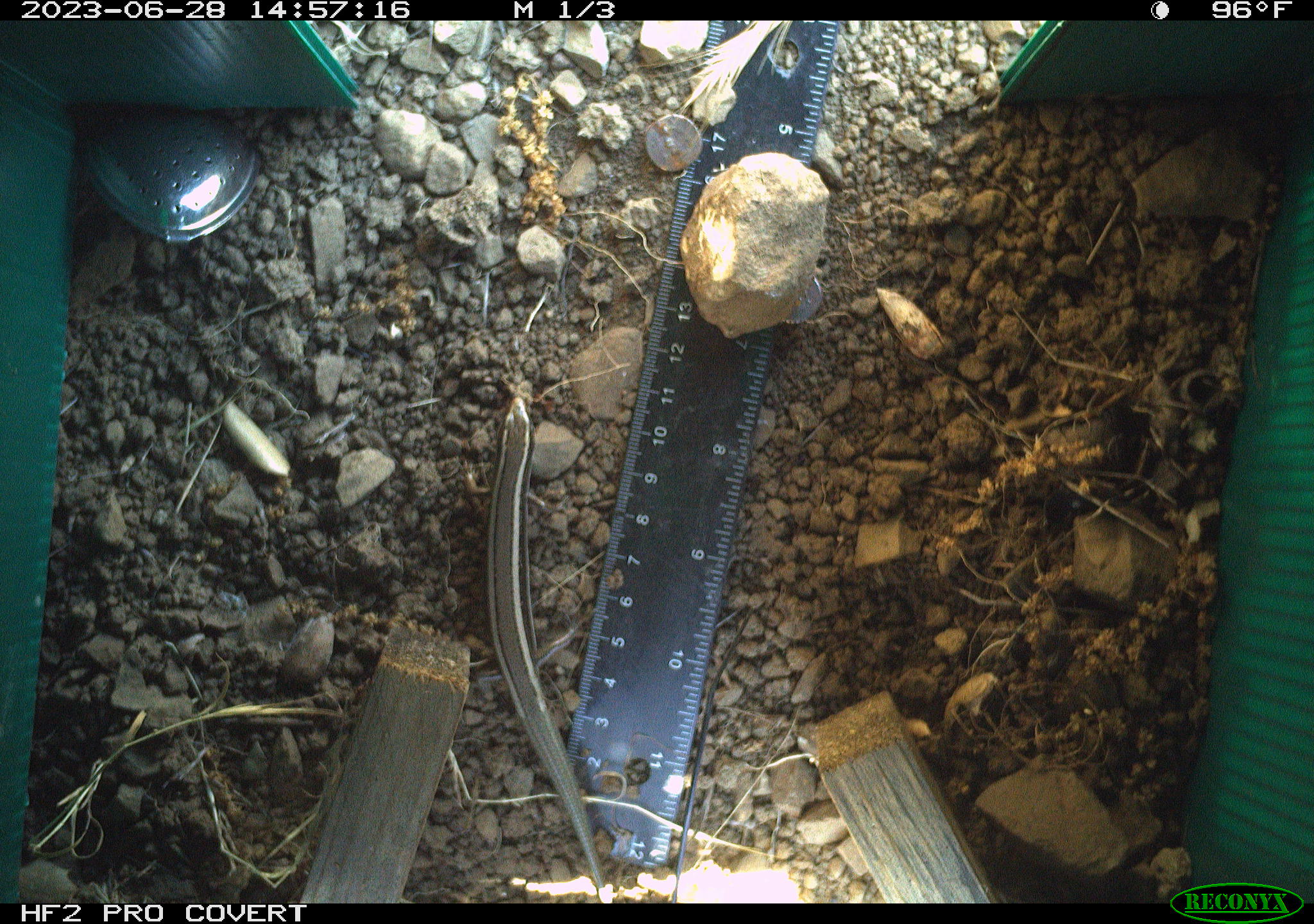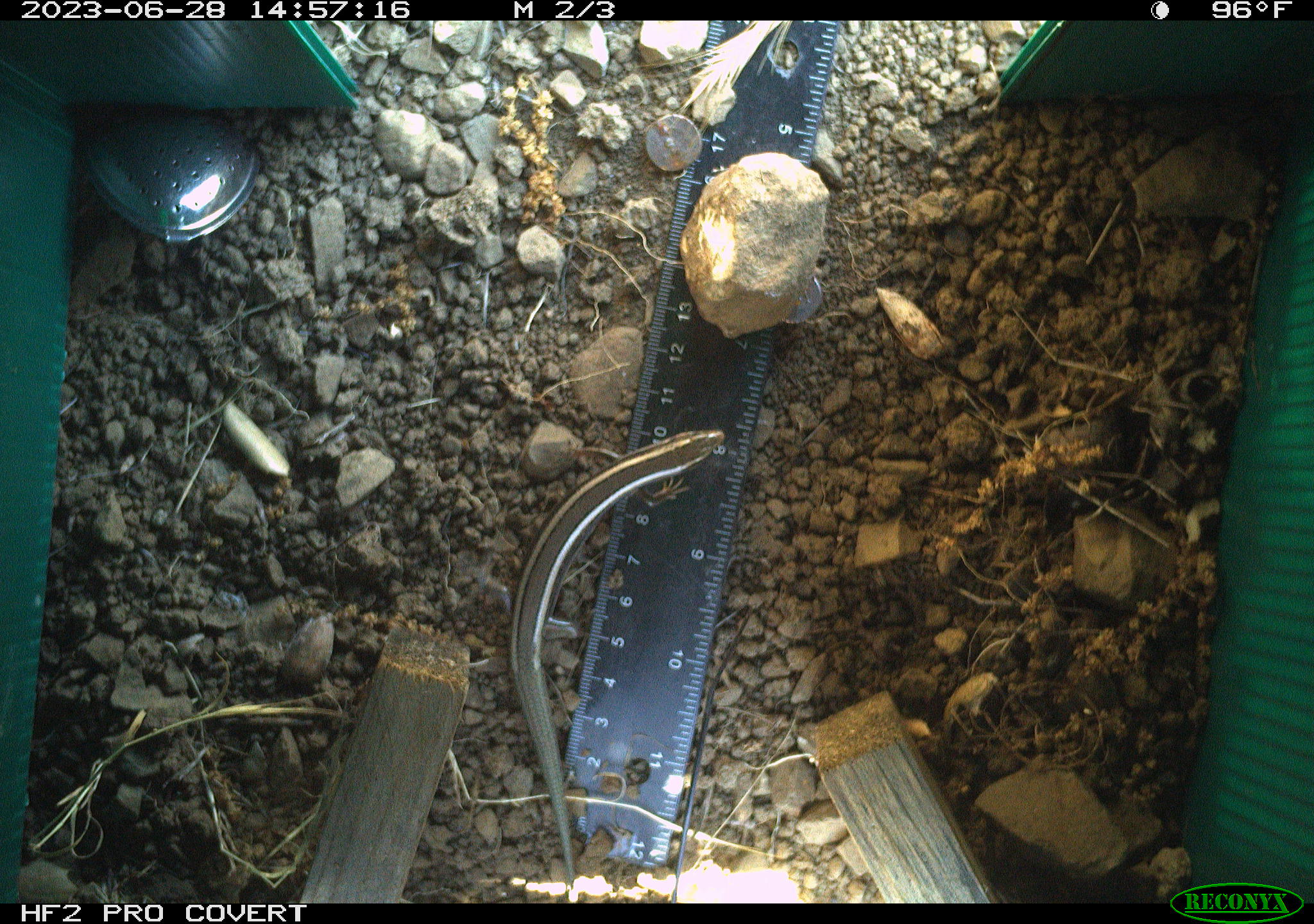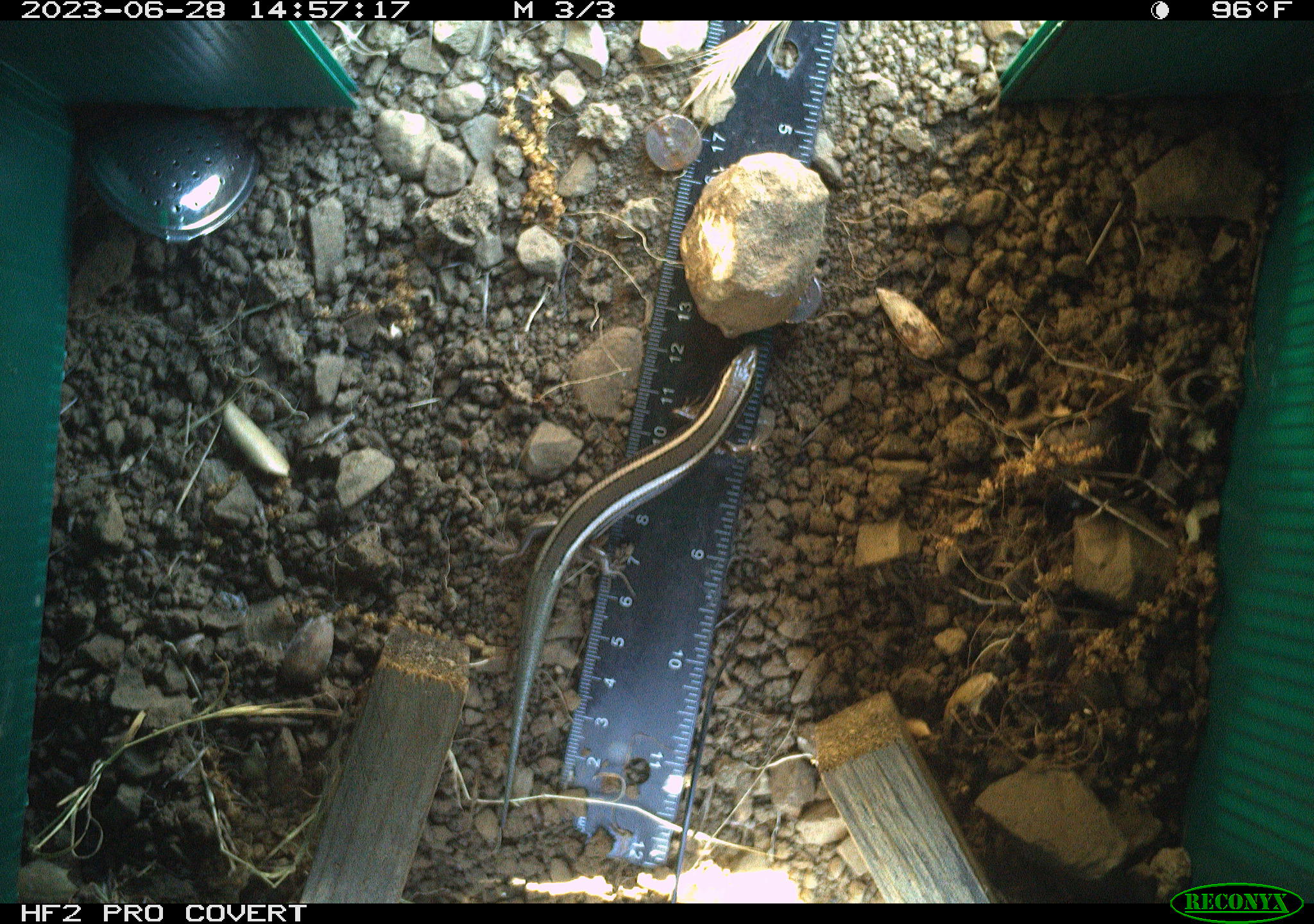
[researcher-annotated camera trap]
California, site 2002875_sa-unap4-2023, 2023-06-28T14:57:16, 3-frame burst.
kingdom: Animalia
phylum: Chordata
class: Reptilia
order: Squamata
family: Scincidae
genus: Plestiodon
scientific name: Plestiodon skiltonianus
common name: western skink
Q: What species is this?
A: Western skink (Plestiodon skiltonianus).